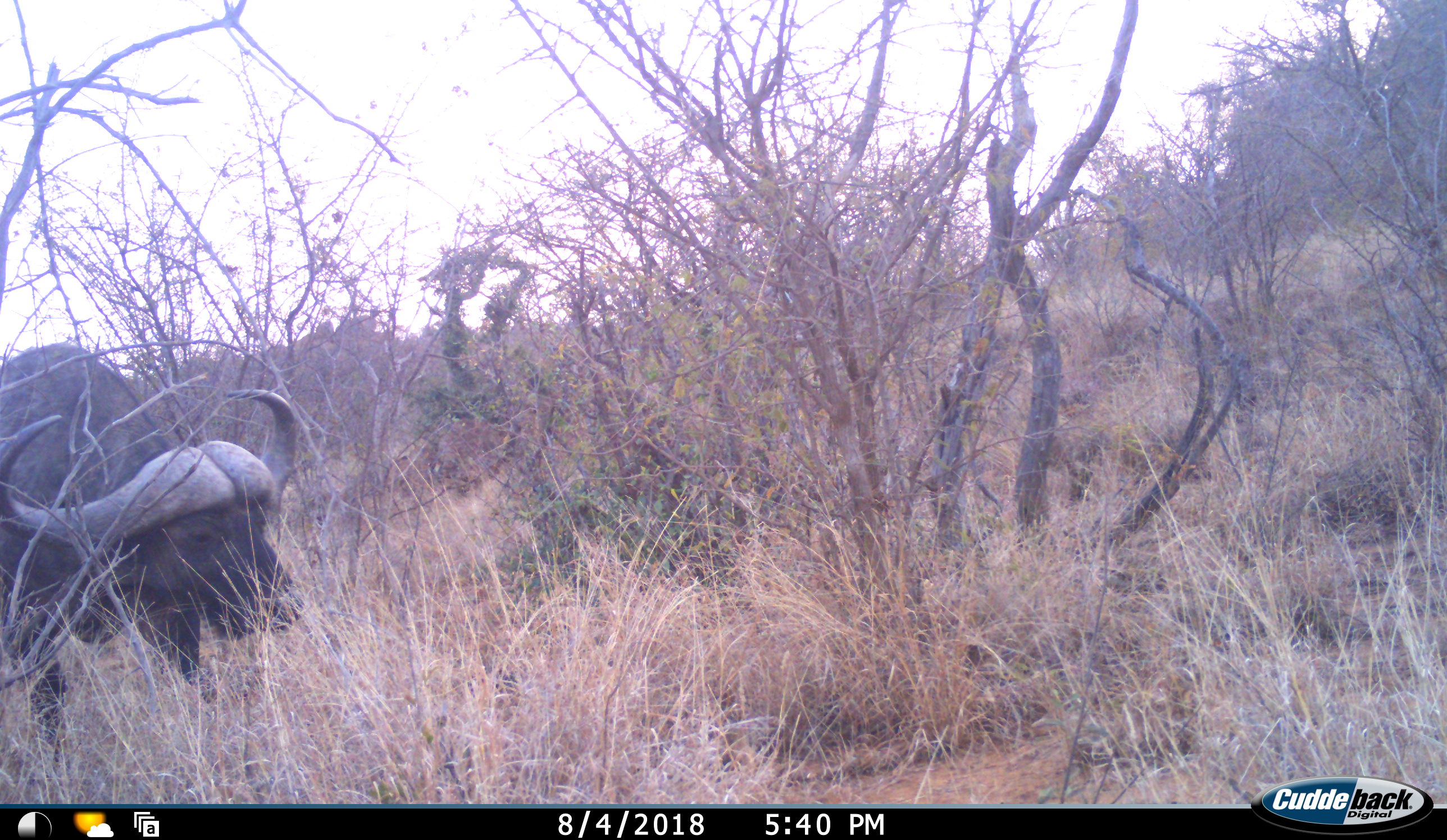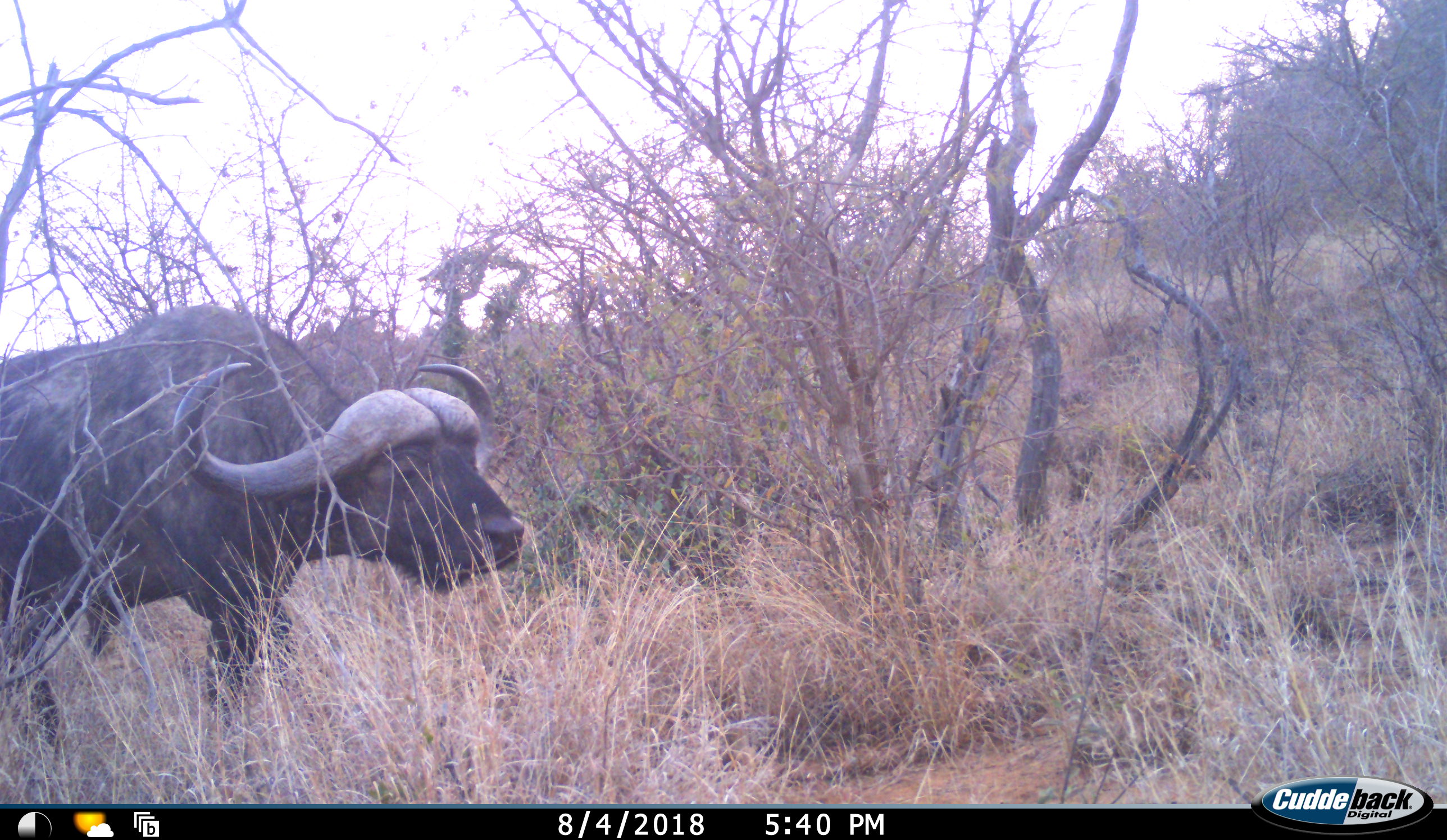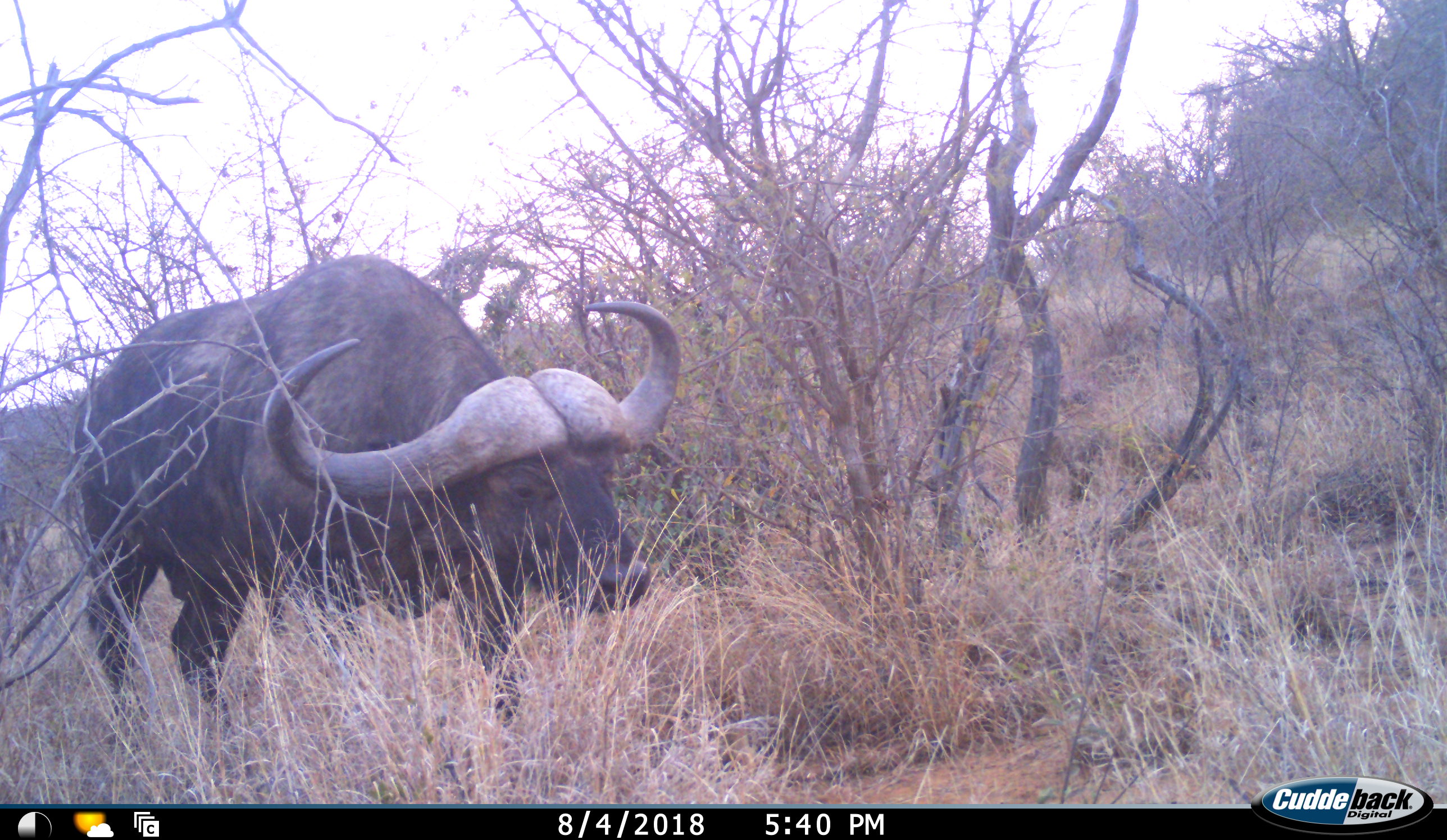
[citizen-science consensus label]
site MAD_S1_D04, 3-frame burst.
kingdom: Animalia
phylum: Chordata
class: Mammalia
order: Artiodactyla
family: Bovidae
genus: Syncerus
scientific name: Syncerus caffer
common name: african buffalo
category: buffalo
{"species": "buffalo (african buffalo) (Syncerus caffer)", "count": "1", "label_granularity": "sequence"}